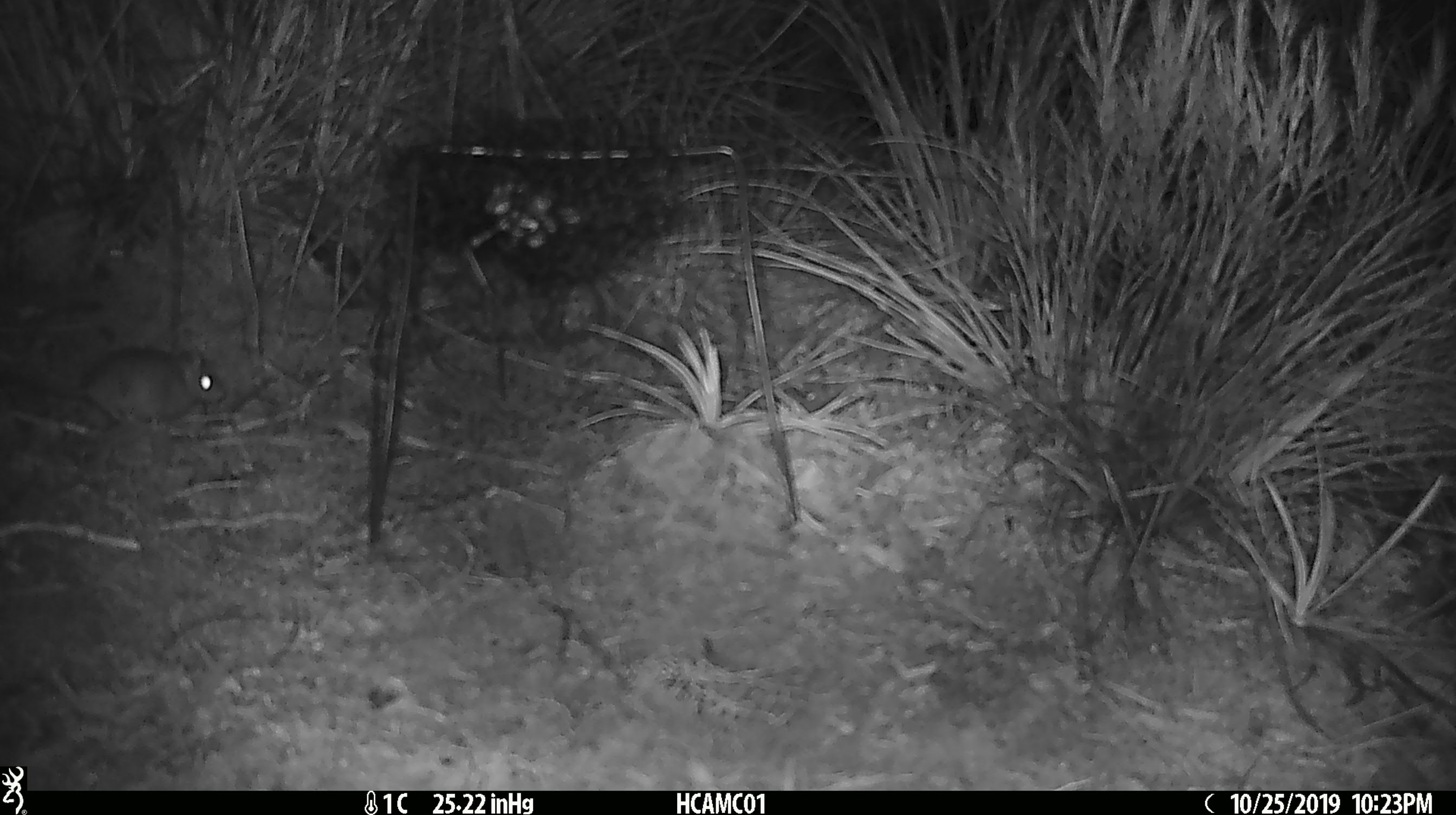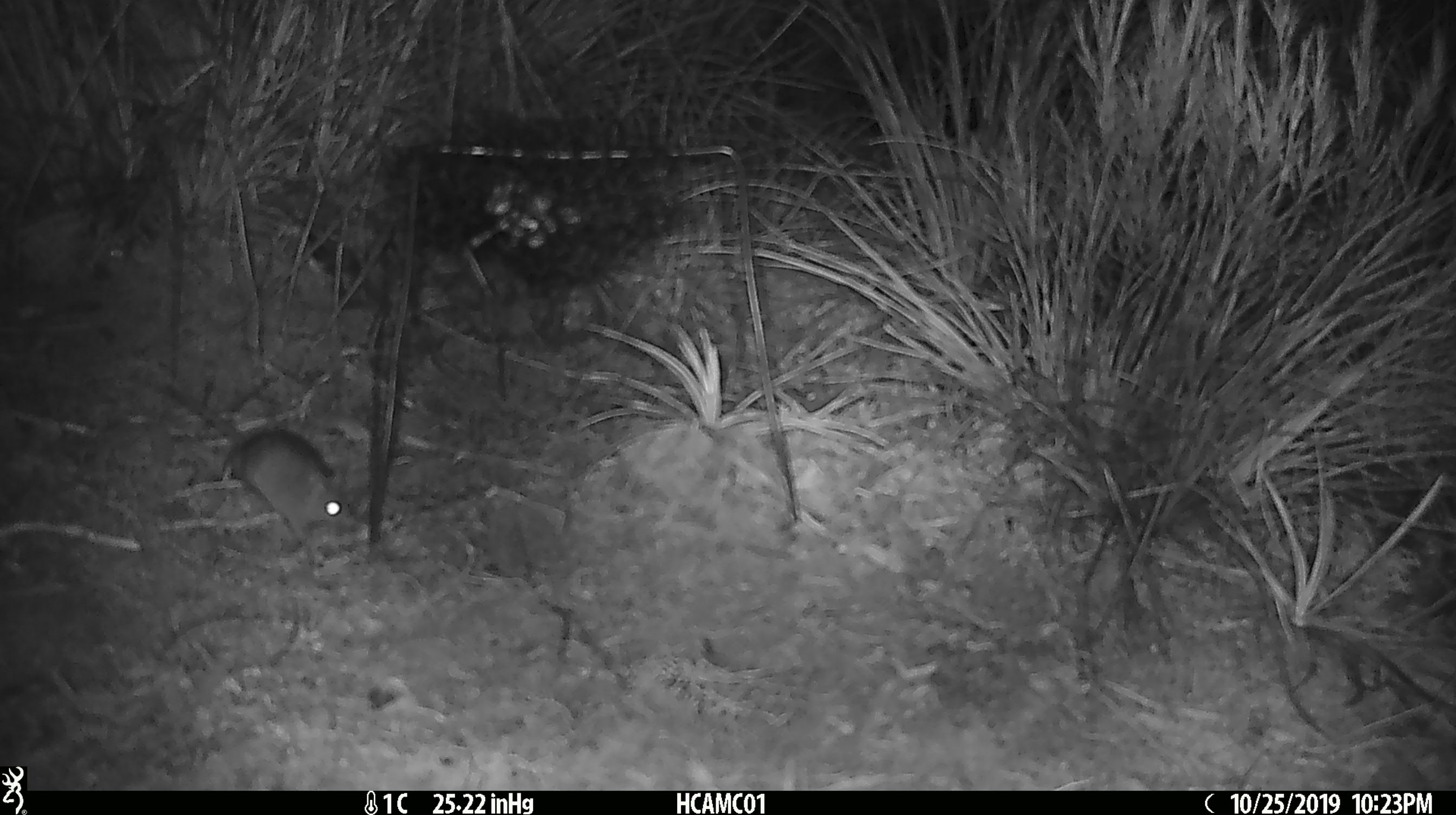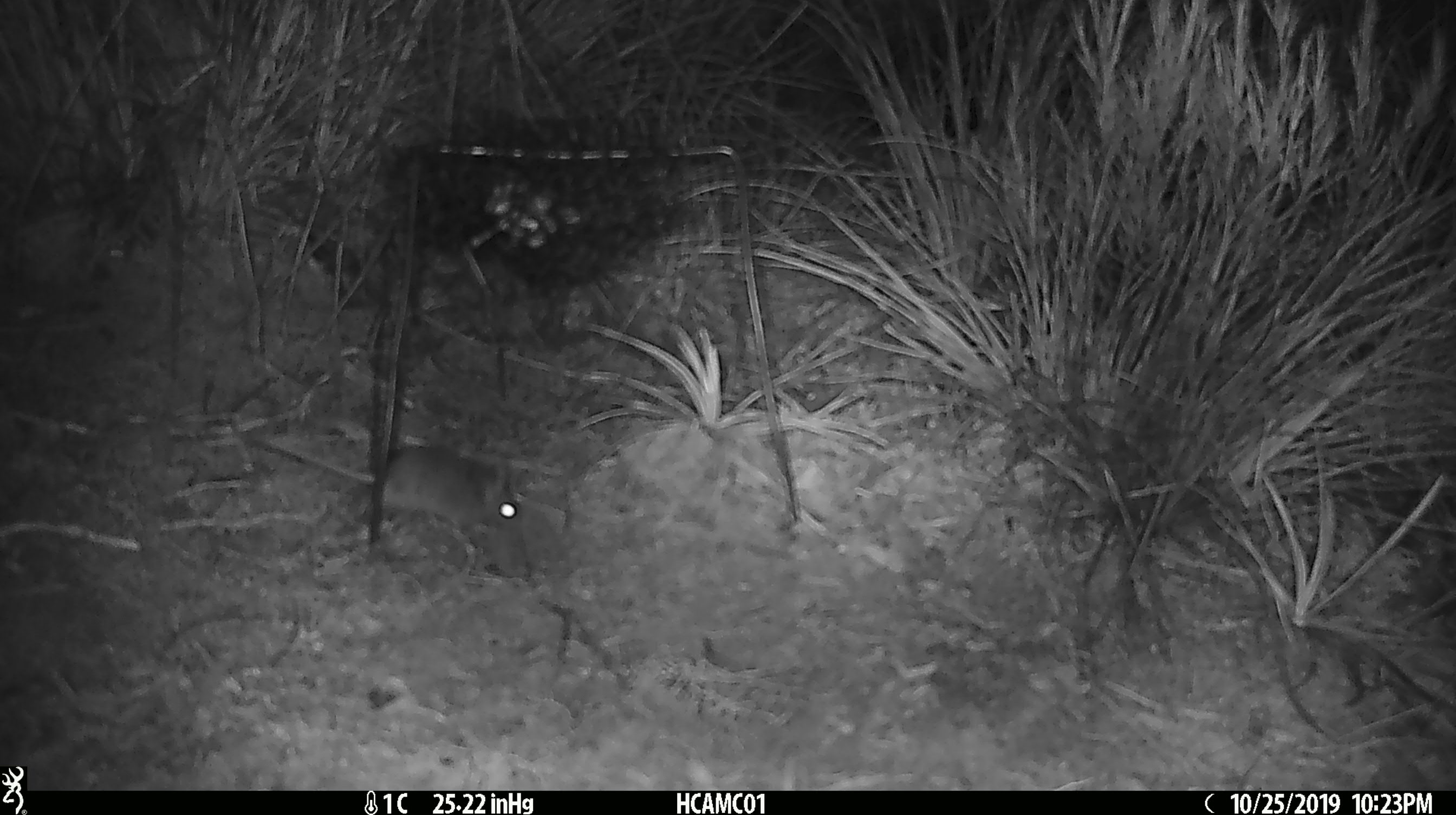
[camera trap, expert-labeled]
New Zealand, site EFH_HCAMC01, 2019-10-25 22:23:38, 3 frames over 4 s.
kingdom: Animalia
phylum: Chordata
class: Mammalia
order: Rodentia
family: Muridae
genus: Mus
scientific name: Mus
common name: mouse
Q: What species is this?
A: Mouse (Mus).